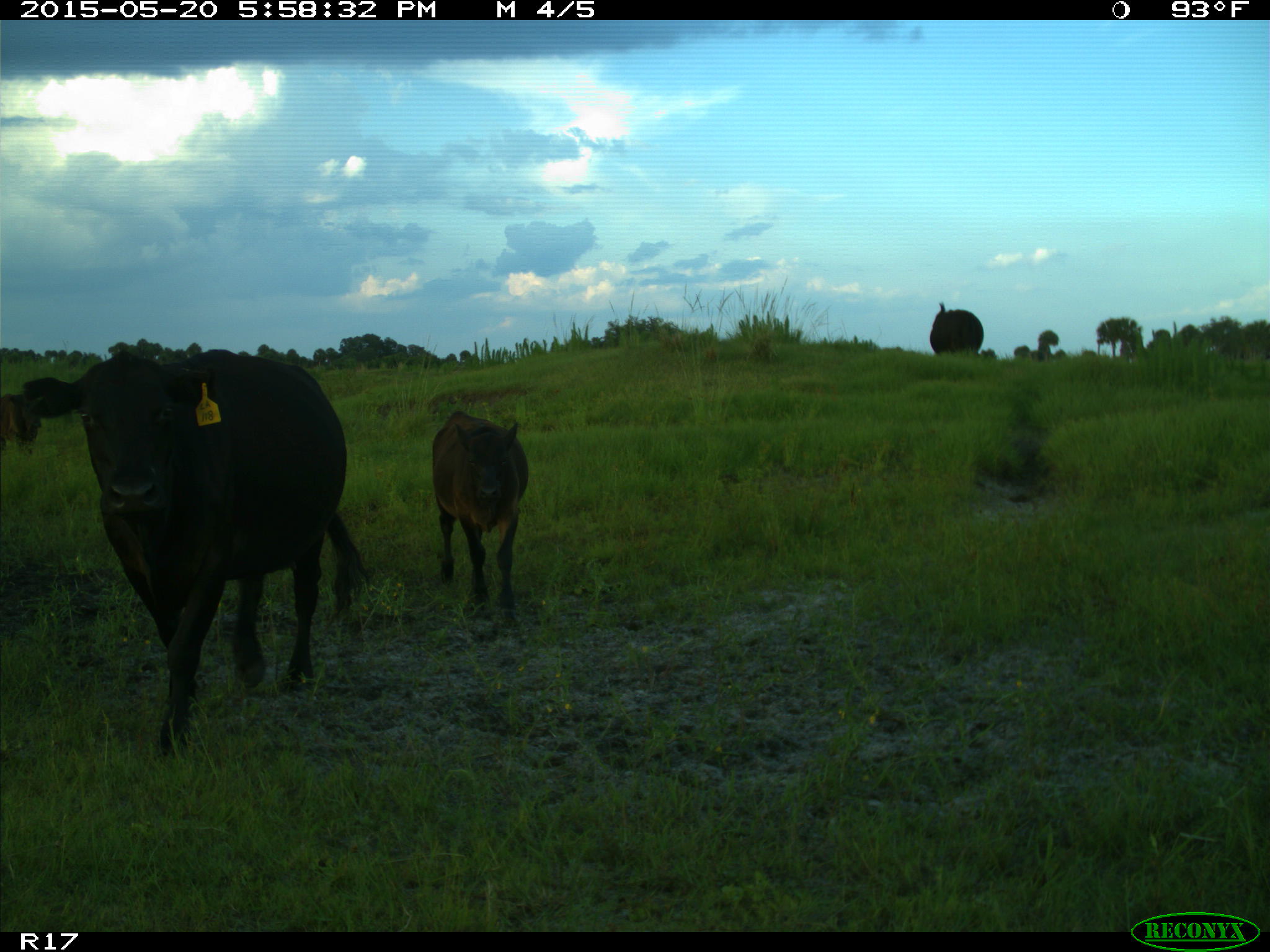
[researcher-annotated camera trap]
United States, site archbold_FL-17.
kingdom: Animalia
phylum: Chordata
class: Mammalia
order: Artiodactyla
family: Bovidae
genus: Bos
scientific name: Bos taurus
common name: domestic cow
Bos taurus (domestic cow).